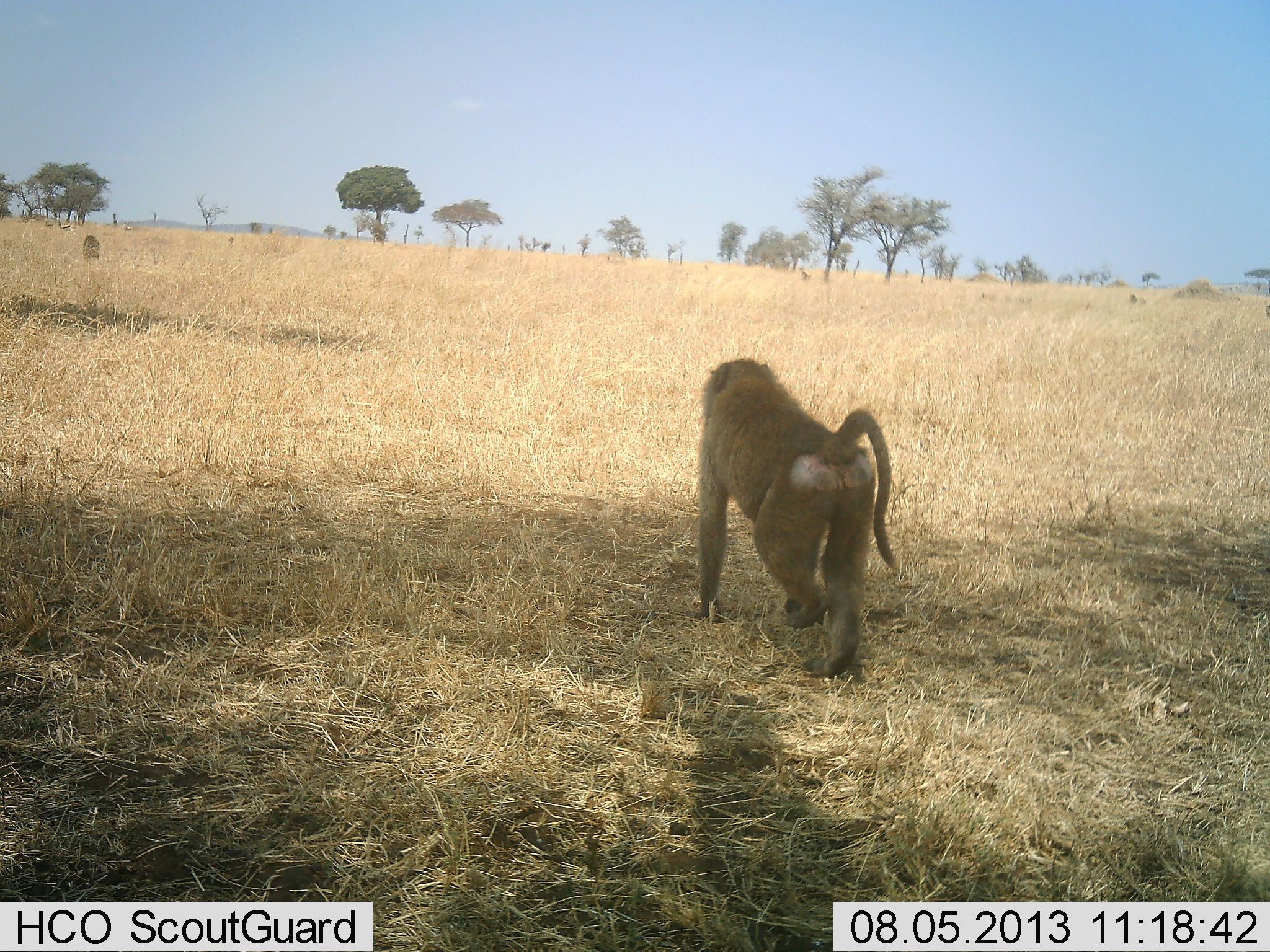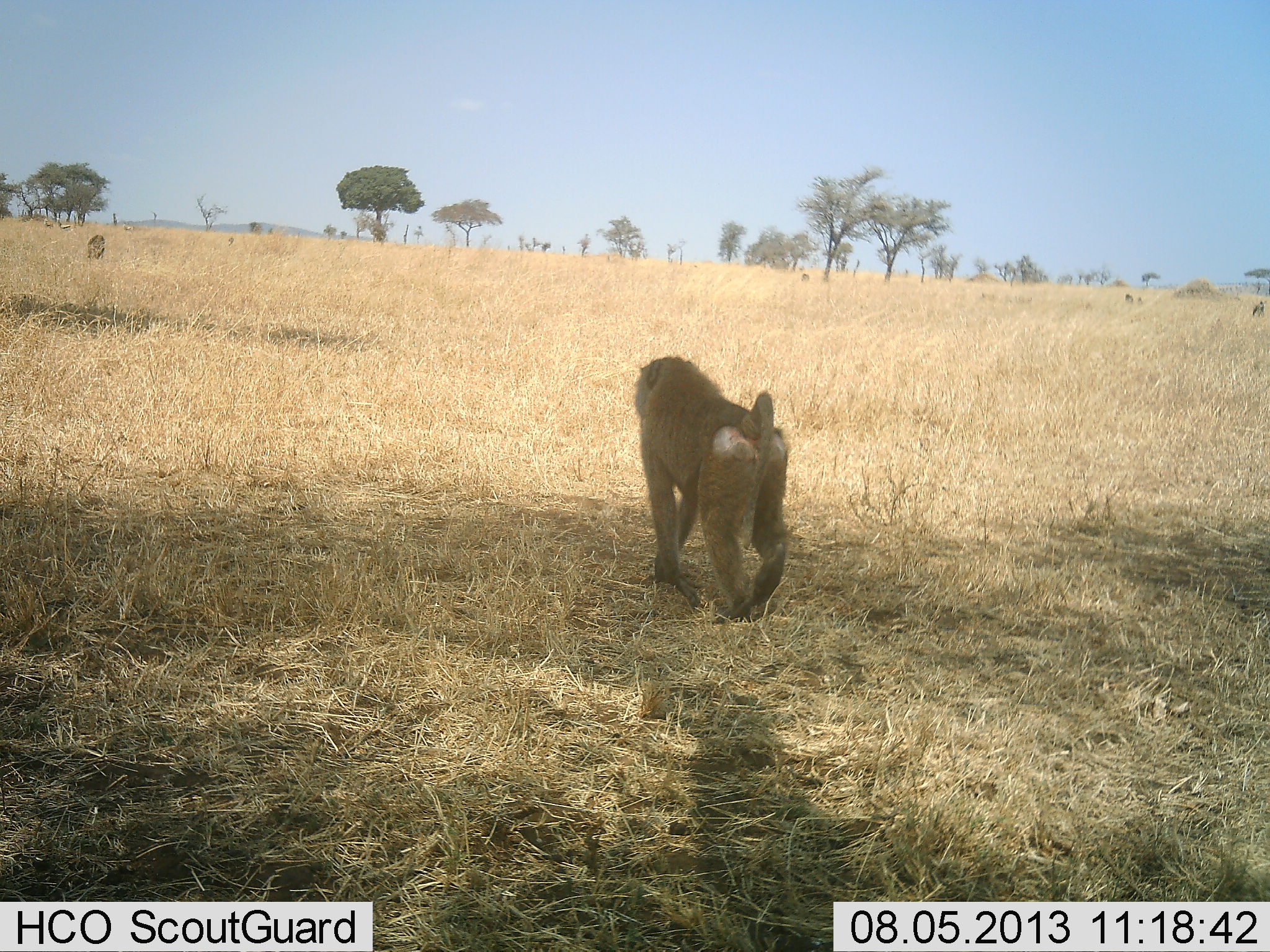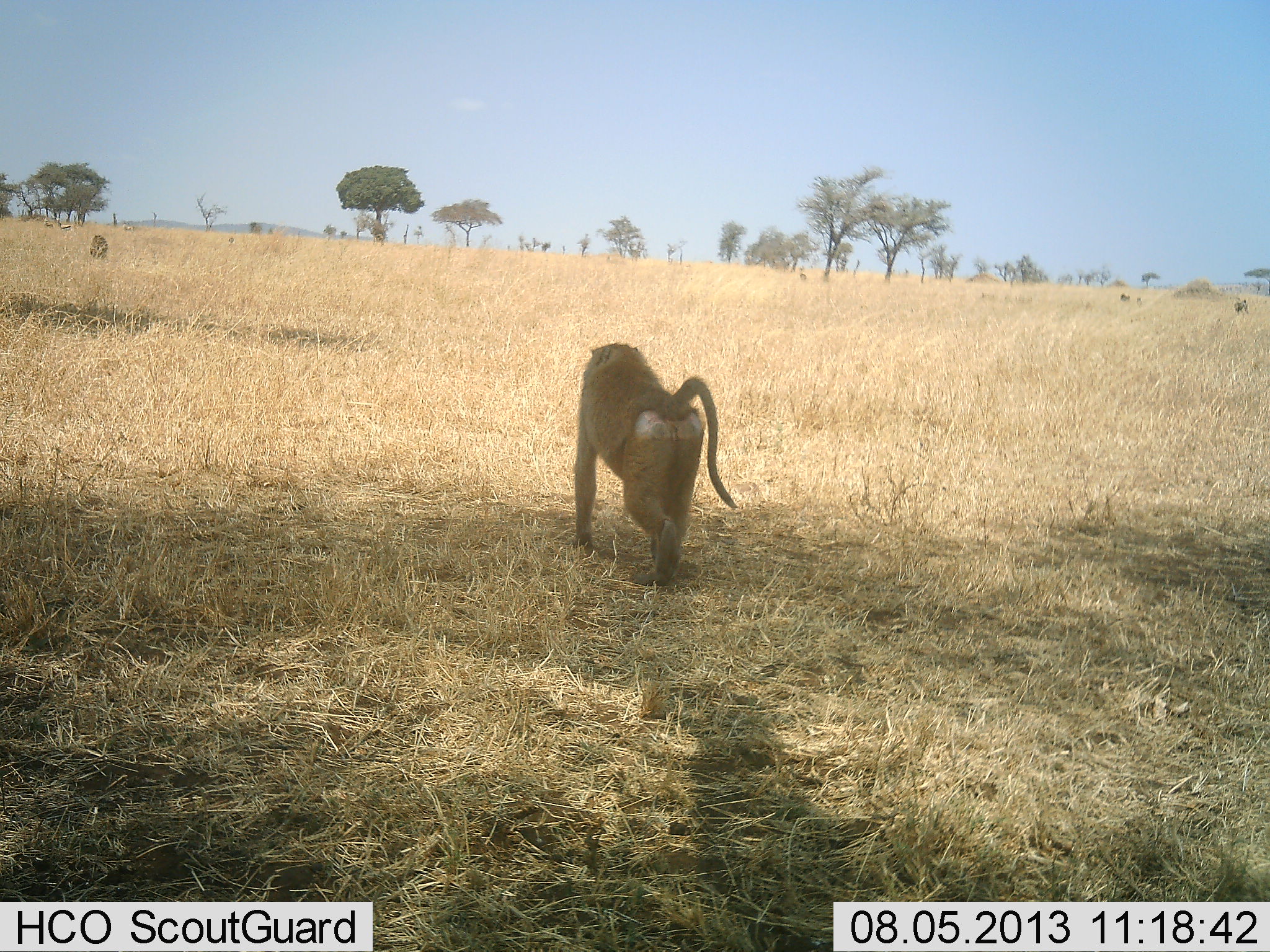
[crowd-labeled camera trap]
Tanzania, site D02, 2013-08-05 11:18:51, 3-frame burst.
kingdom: Animalia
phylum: Chordata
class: Mammalia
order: Primates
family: Cercopithecidae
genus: Papio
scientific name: Papio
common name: baboon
Baboon (Papio), count 5. Behavior (volunteer vote fractions): standing 0%, resting 0%, moving 100%, interacting 0%. Young present (vote fraction): 20%. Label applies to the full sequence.